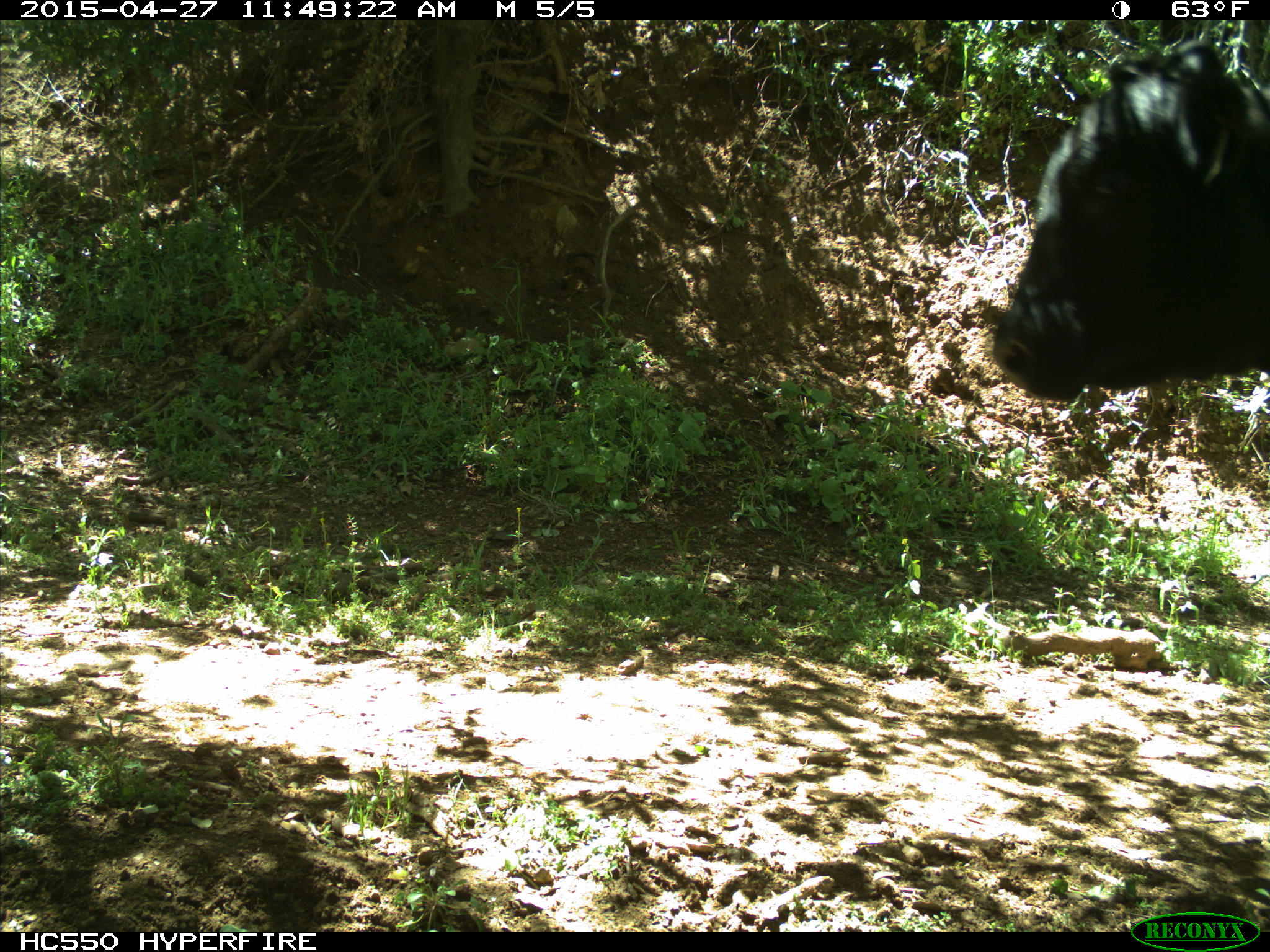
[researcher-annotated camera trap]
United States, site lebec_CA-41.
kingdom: Animalia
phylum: Chordata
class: Mammalia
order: Artiodactyla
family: Bovidae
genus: Bos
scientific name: Bos taurus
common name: domestic cow